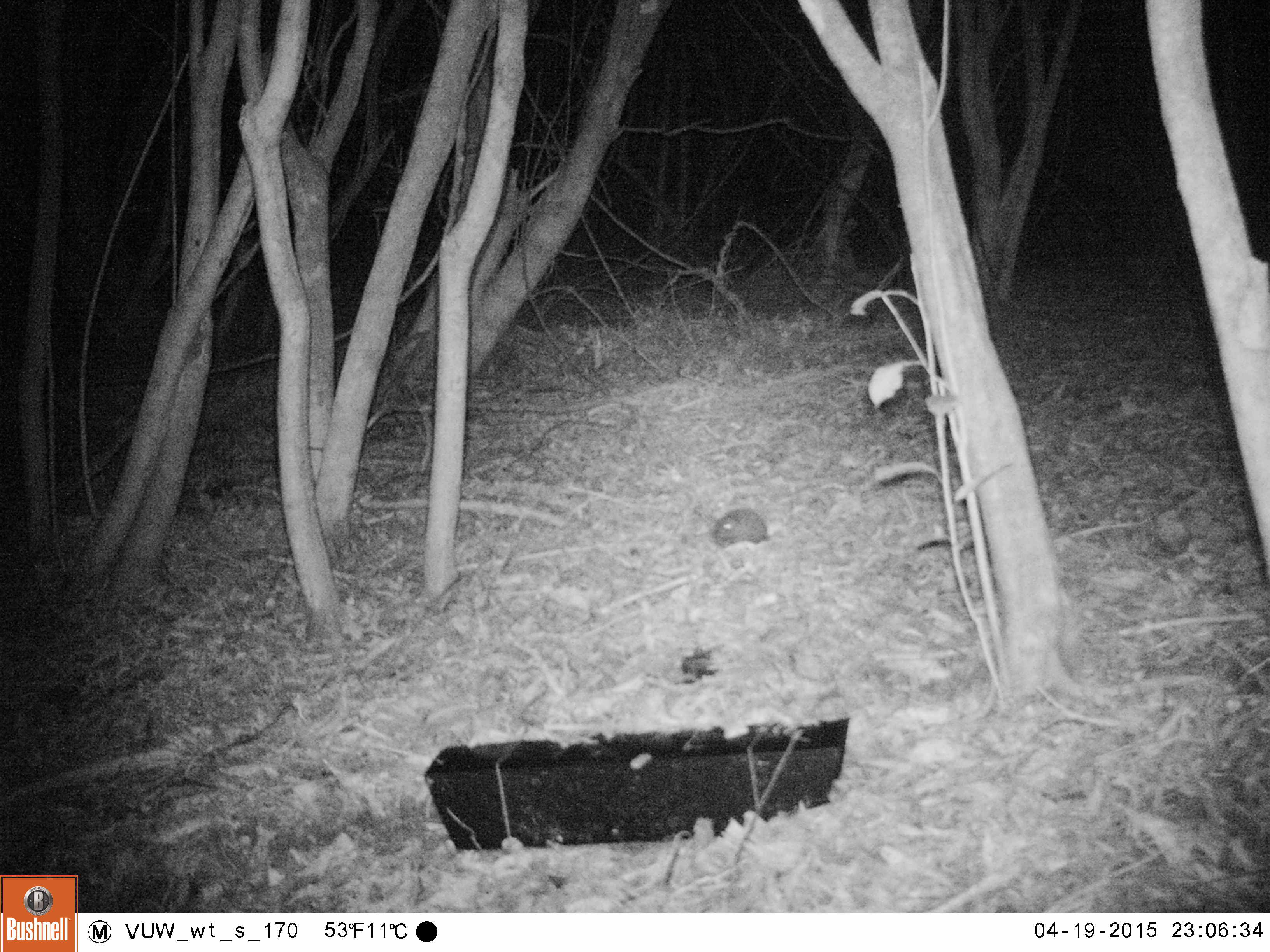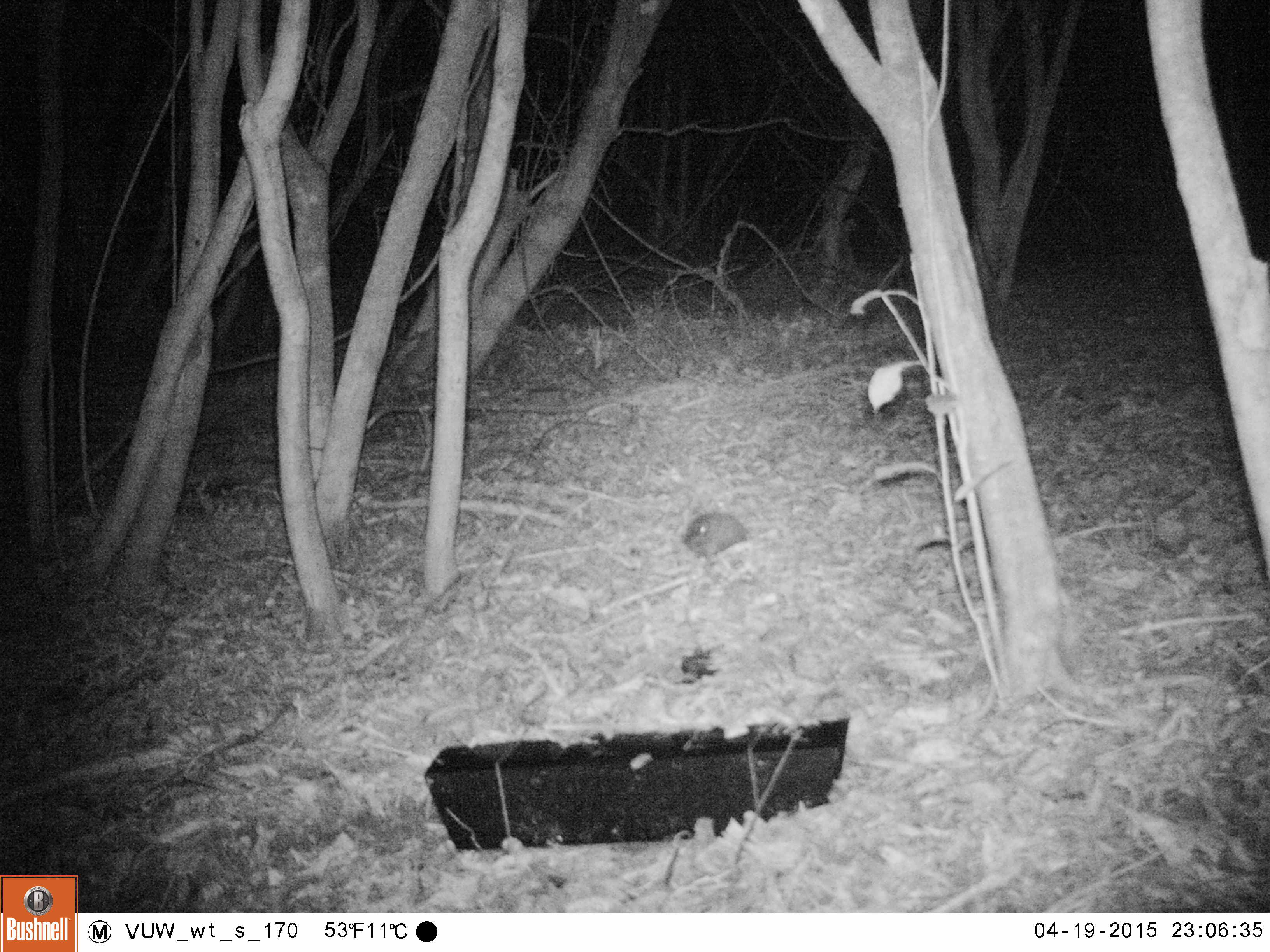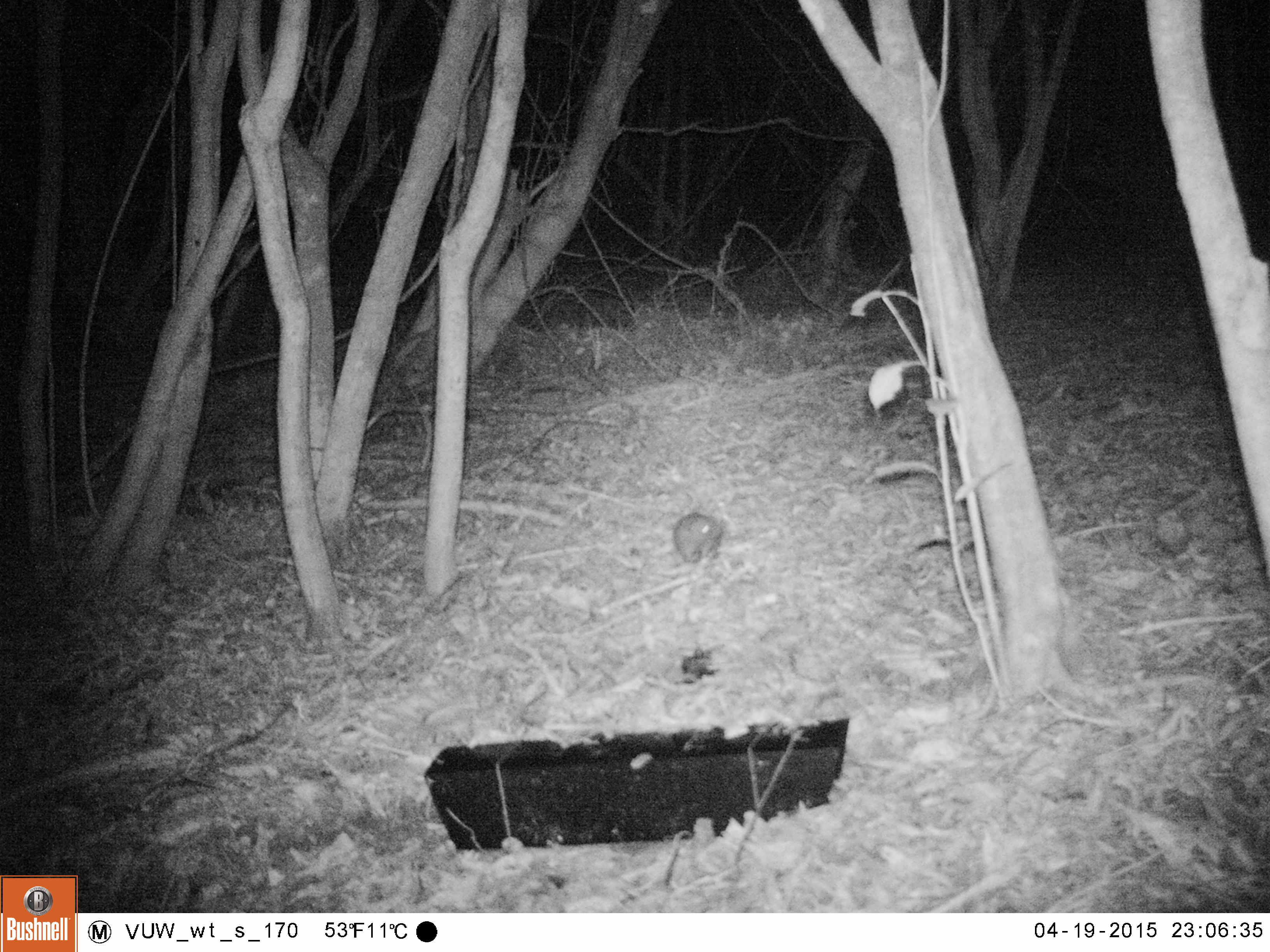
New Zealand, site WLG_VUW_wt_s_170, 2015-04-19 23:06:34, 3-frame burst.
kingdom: Animalia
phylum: Chordata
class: Mammalia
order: Eulipotyphla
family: Erinaceidae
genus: Erinaceus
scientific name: Erinaceus europaeus europaeus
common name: european hedgehog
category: hedgehog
Hedgehog (european hedgehog) (Erinaceus europaeus europaeus).